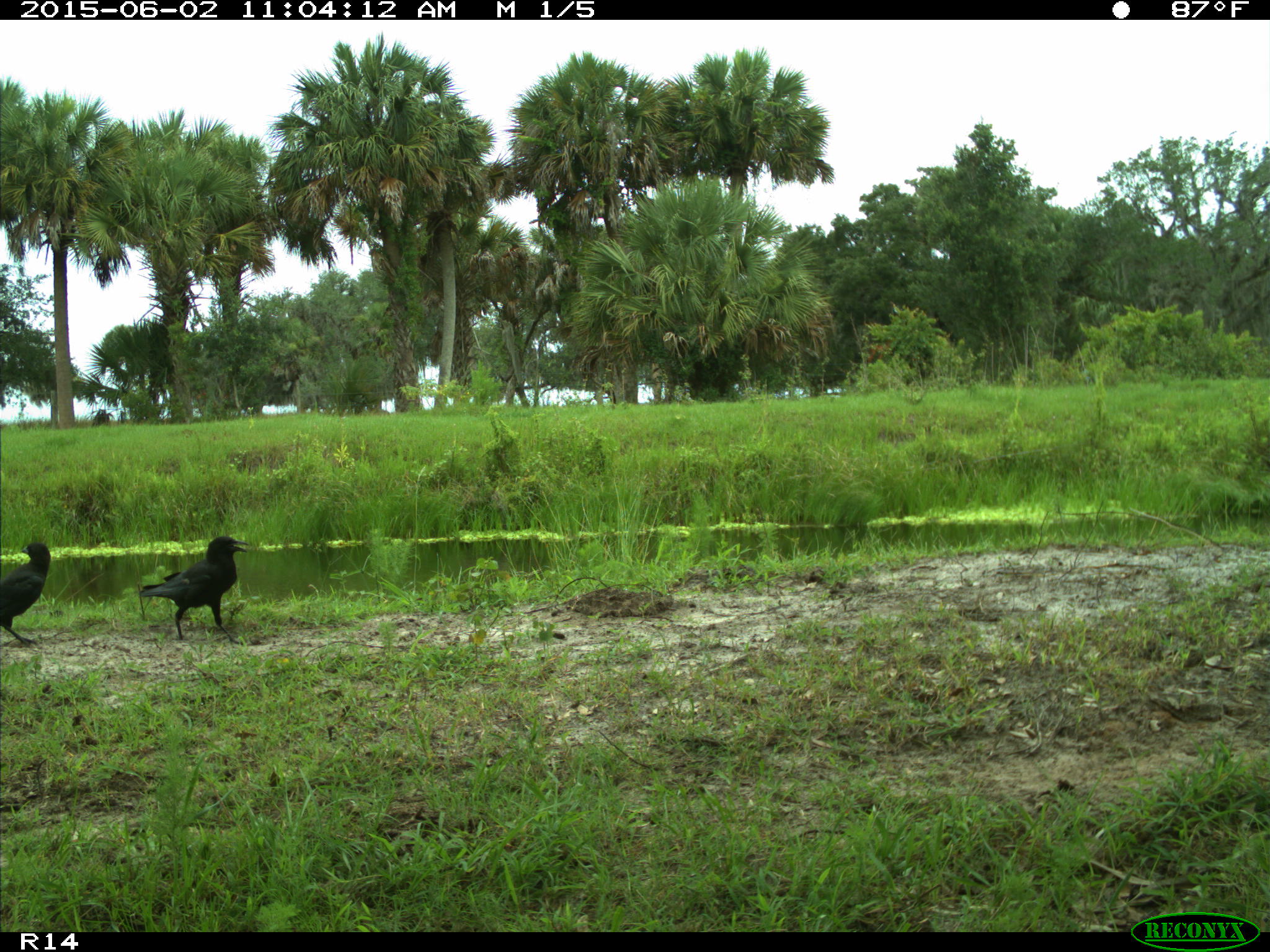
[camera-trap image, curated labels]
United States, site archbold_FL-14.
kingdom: Animalia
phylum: Chordata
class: Aves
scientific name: Aves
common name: birds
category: unidentified bird